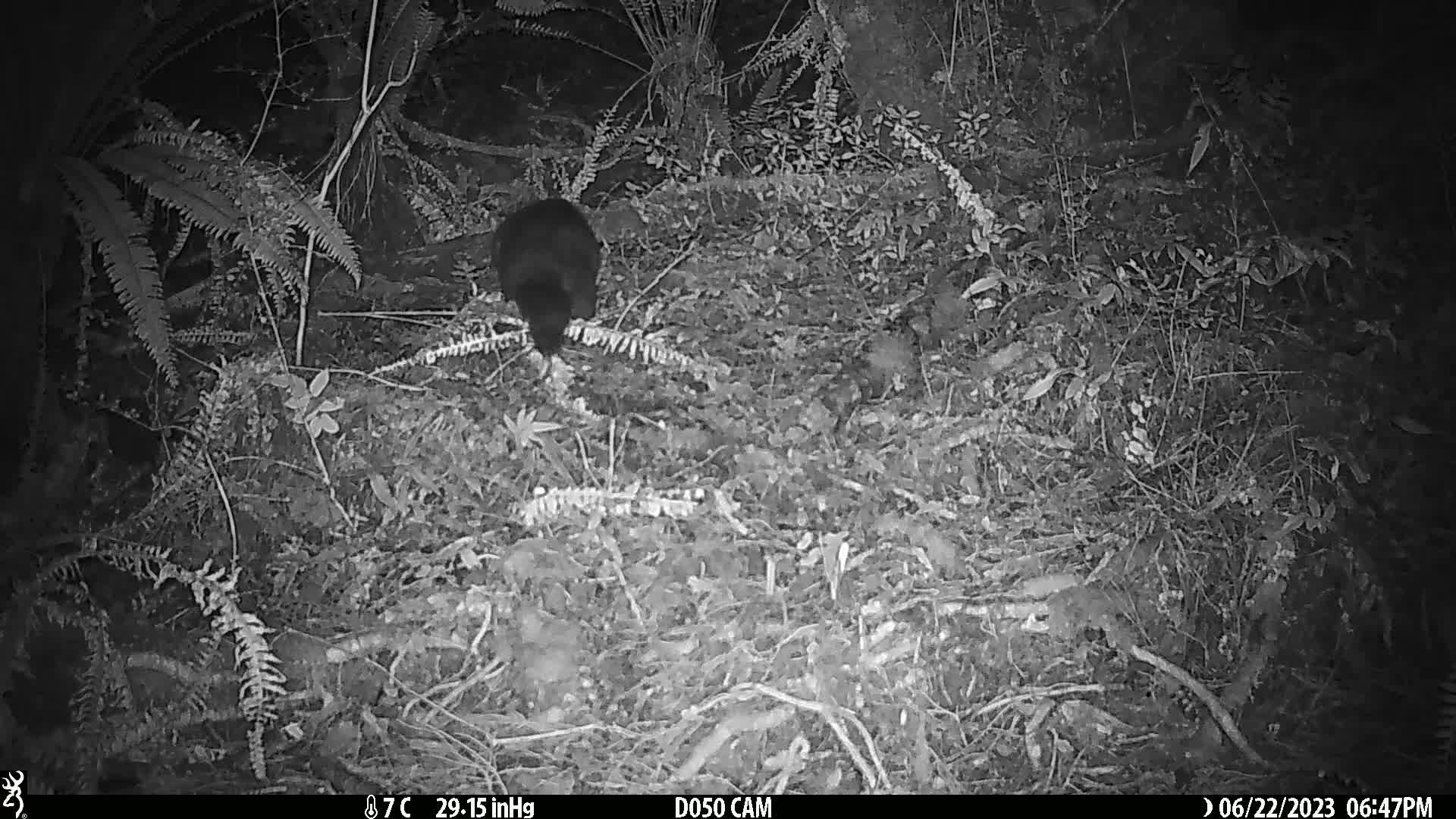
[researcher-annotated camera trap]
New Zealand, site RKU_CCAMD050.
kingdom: Animalia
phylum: Chordata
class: Mammalia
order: Diprotodontia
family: Phalangeridae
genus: Trichosurus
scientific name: Trichosurus vulpecula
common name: common brushtail possum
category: possum